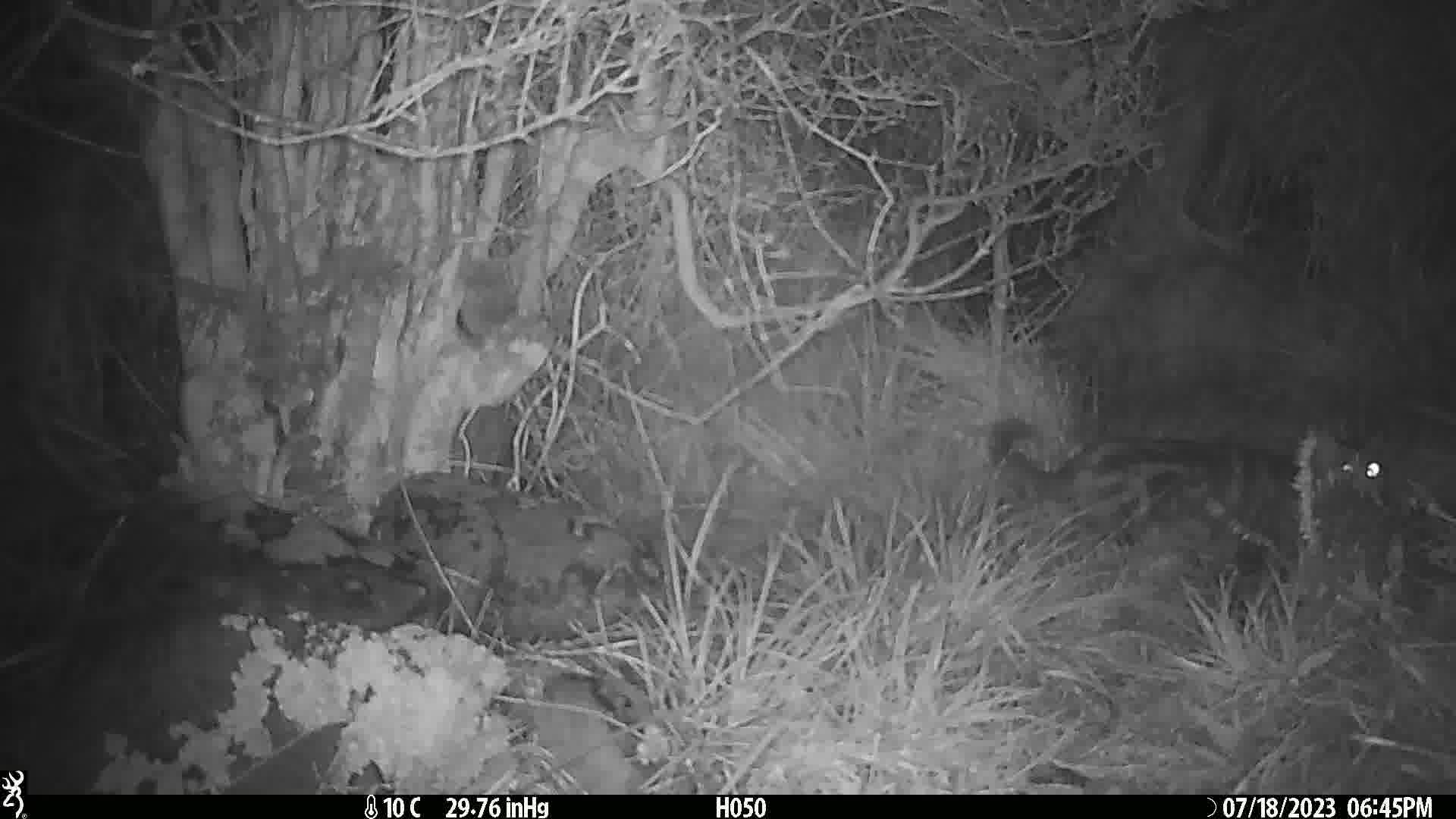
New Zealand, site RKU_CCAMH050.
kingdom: Animalia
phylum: Chordata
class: Mammalia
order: Carnivora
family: Felidae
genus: Felis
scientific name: Felis catus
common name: domestic cat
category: cat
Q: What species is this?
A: Cat (domestic cat) (Felis catus).